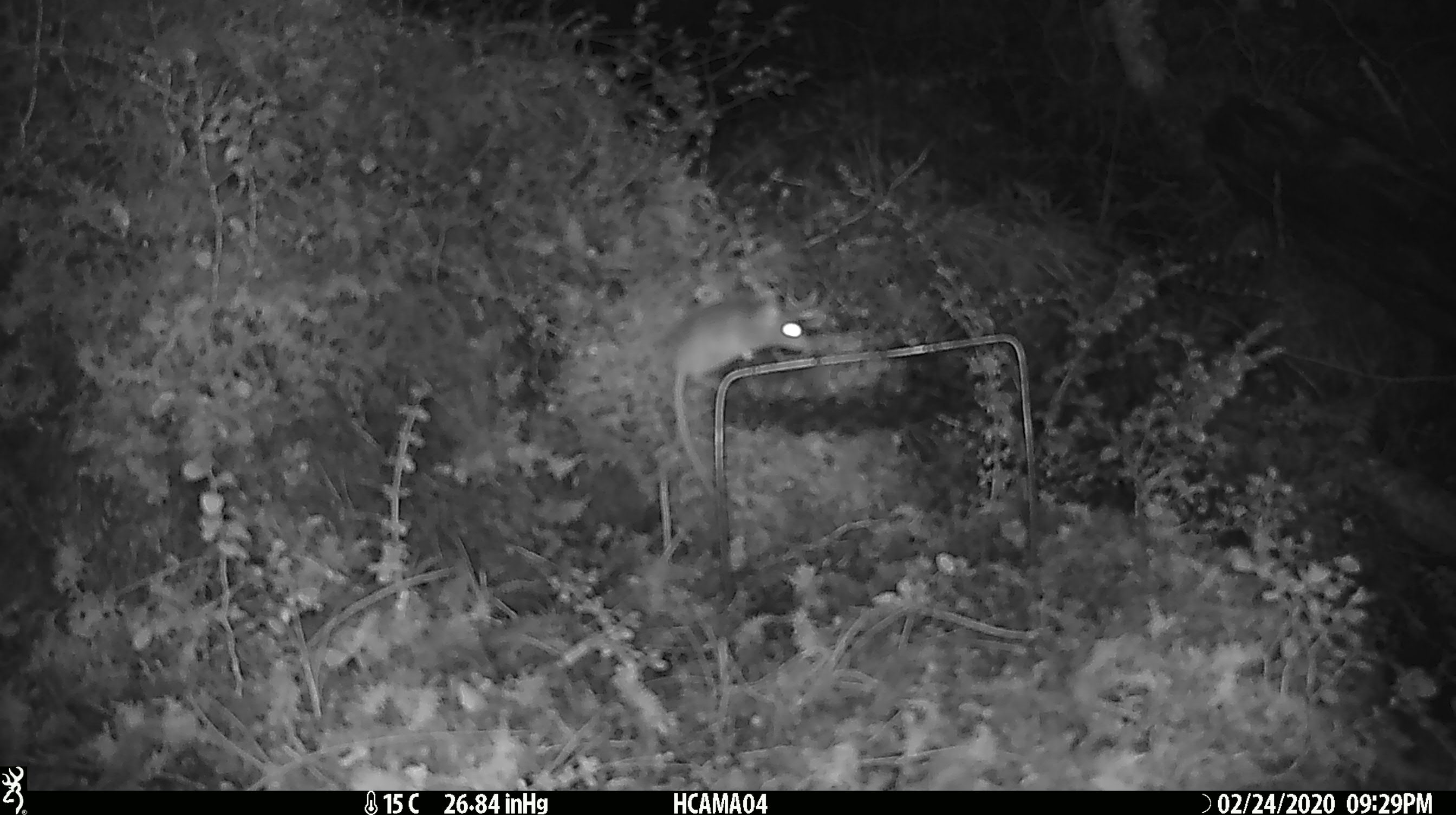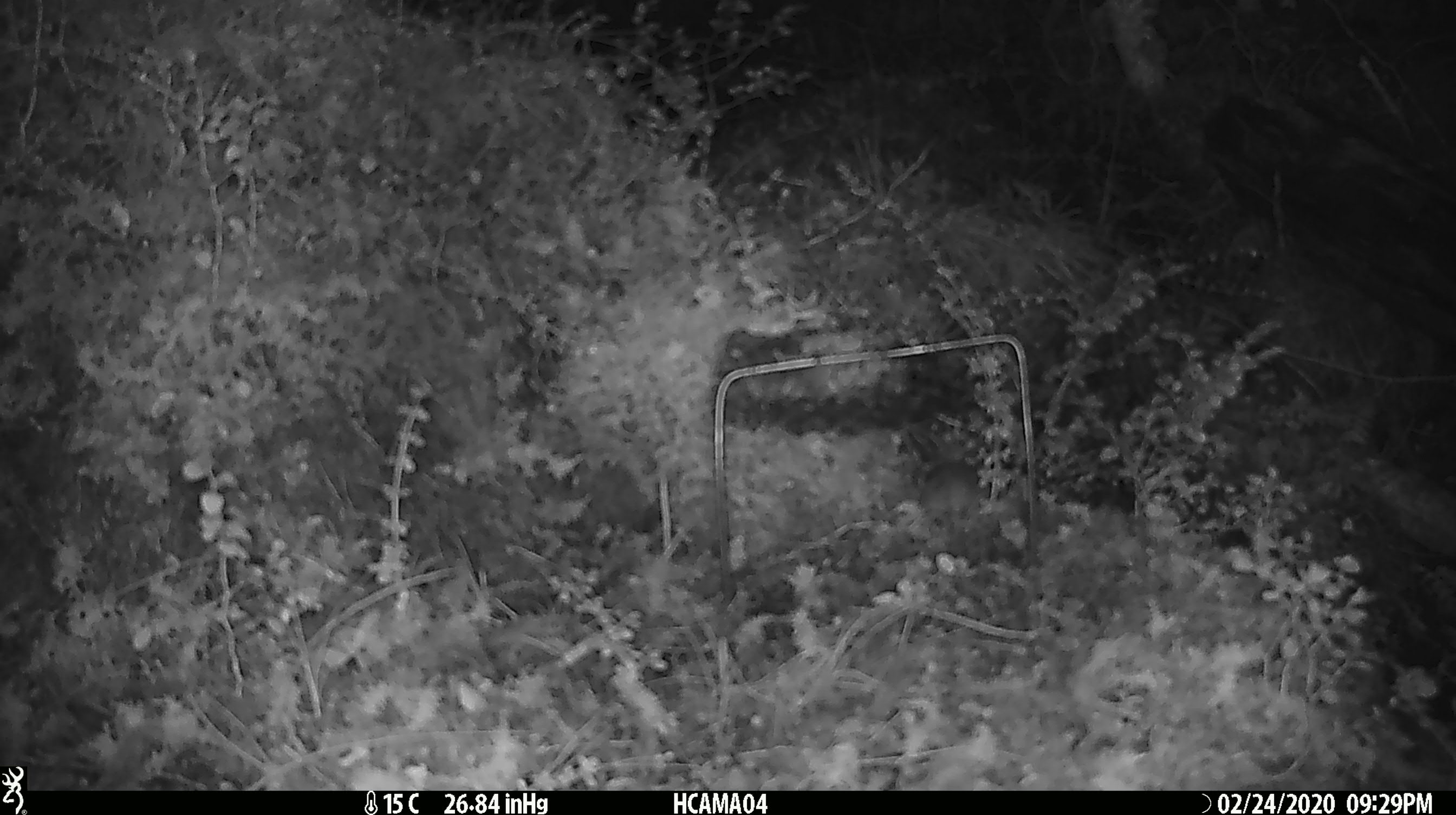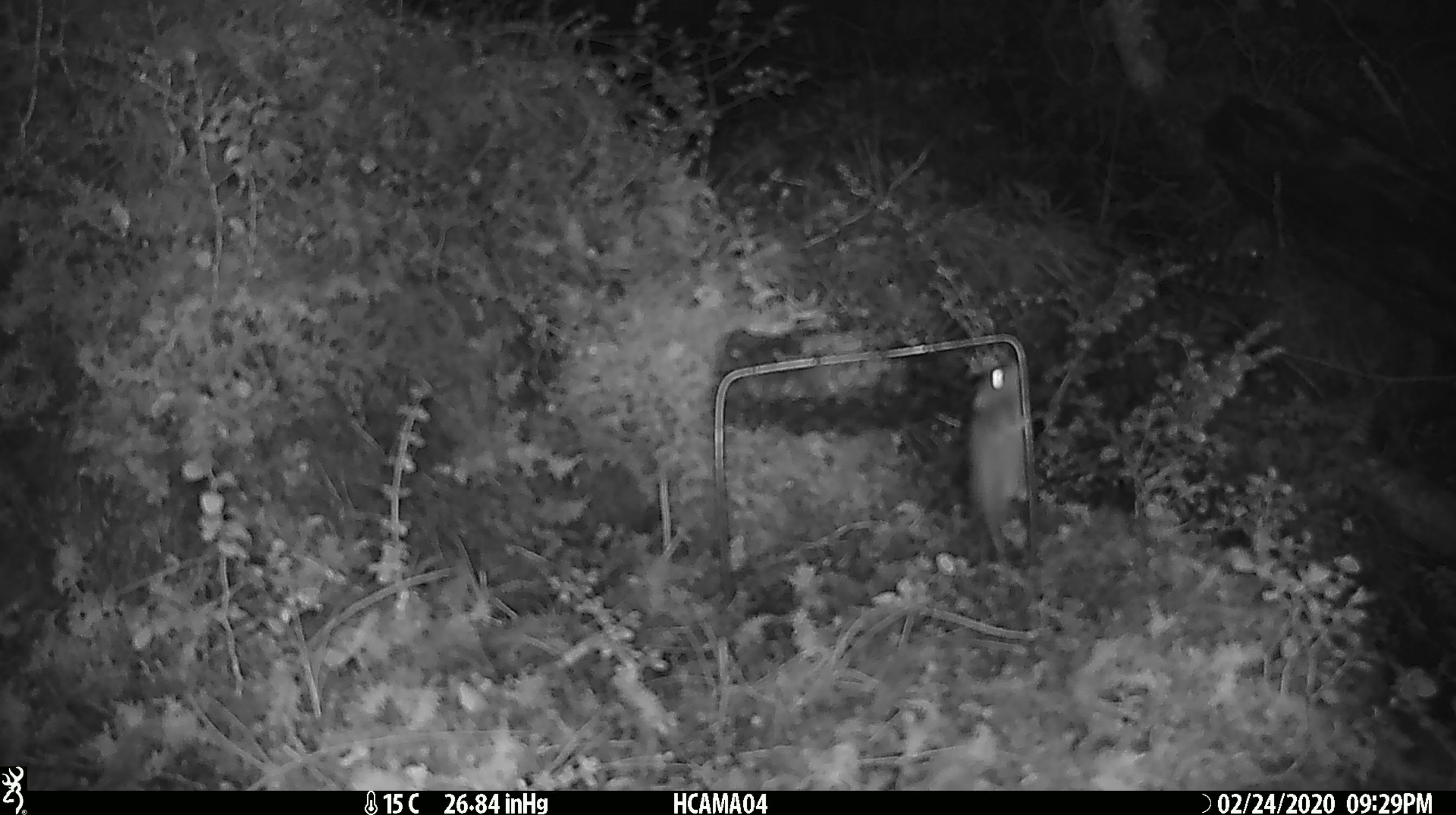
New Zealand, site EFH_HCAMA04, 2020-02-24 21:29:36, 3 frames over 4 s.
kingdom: Animalia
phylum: Chordata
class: Mammalia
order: Rodentia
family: Muridae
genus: Mus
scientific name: Mus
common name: mouse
Mouse (Mus).